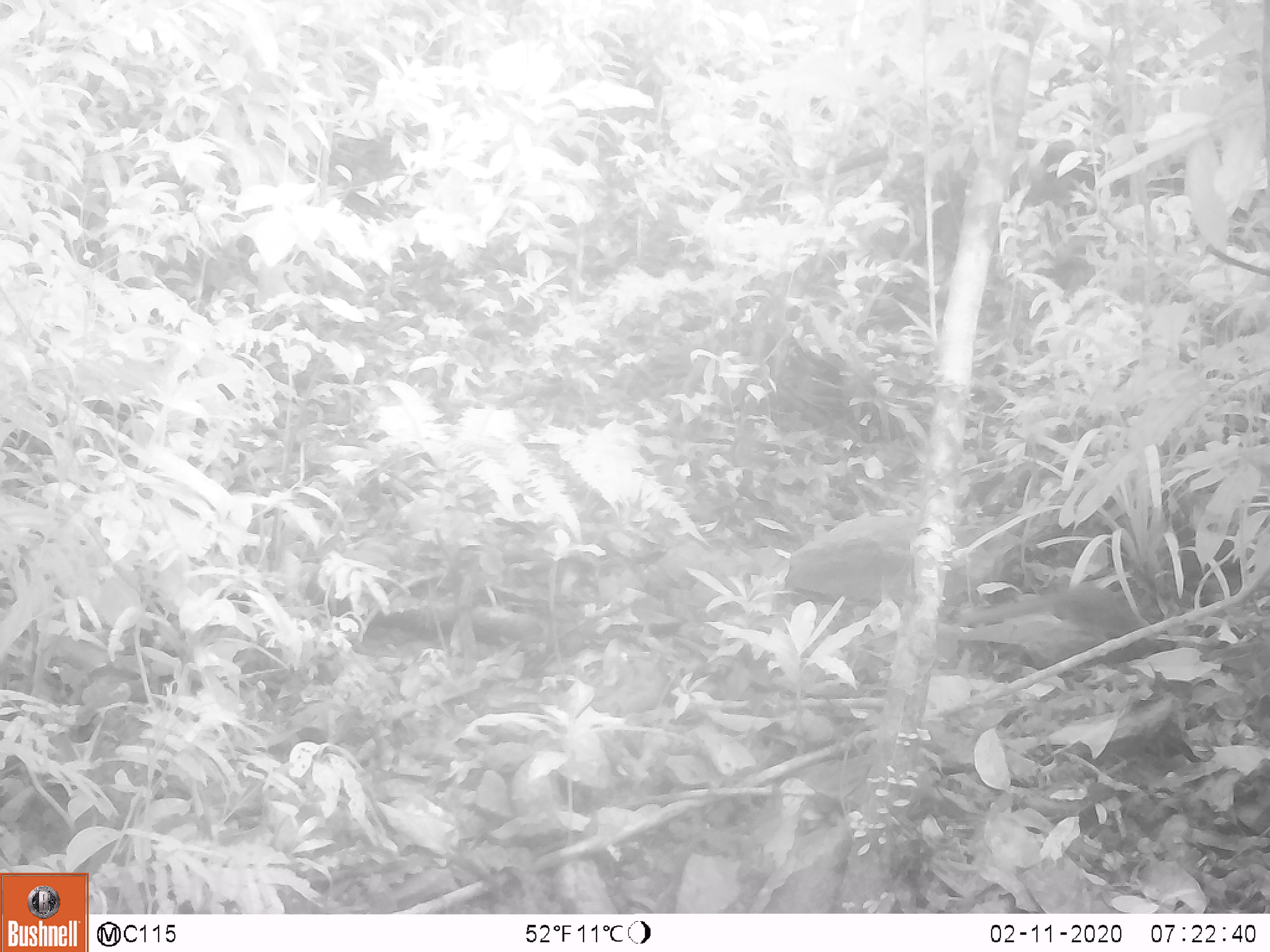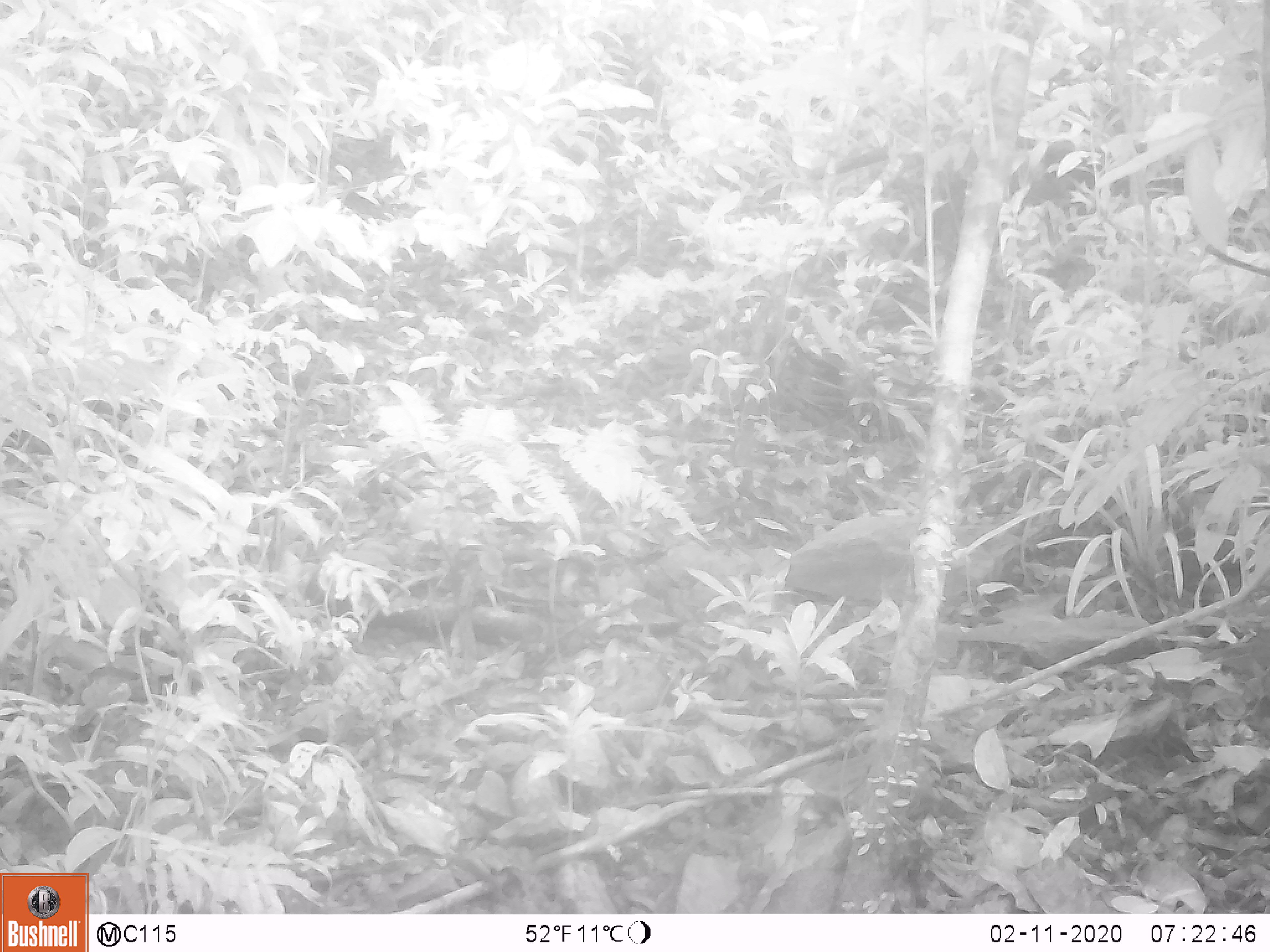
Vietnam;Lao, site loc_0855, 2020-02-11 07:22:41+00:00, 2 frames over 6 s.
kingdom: Animalia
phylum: Chordata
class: Mammalia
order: Scandentia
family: Tupaiidae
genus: Tupaia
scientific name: Tupaia belangeri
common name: northern treeshrew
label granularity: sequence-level